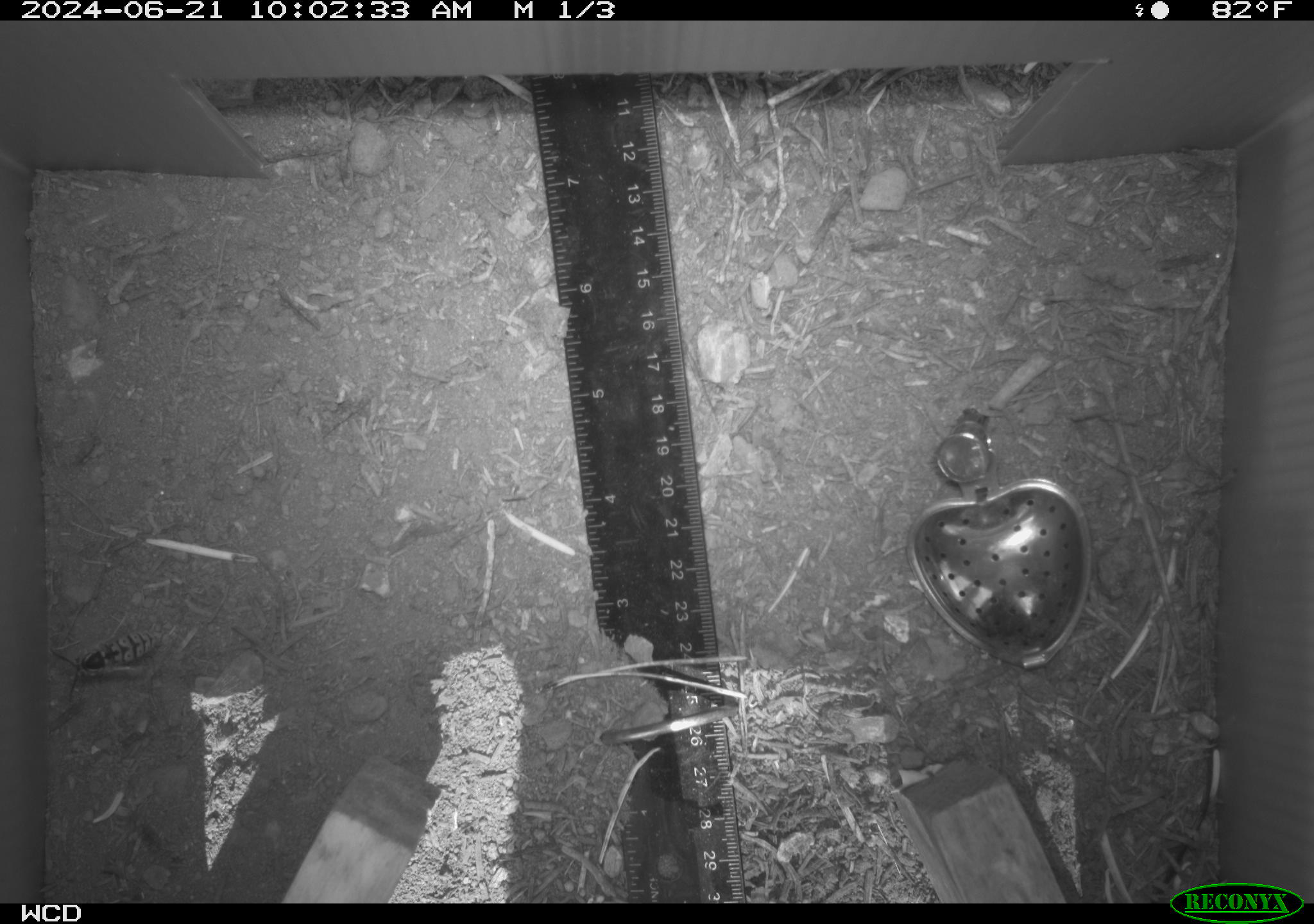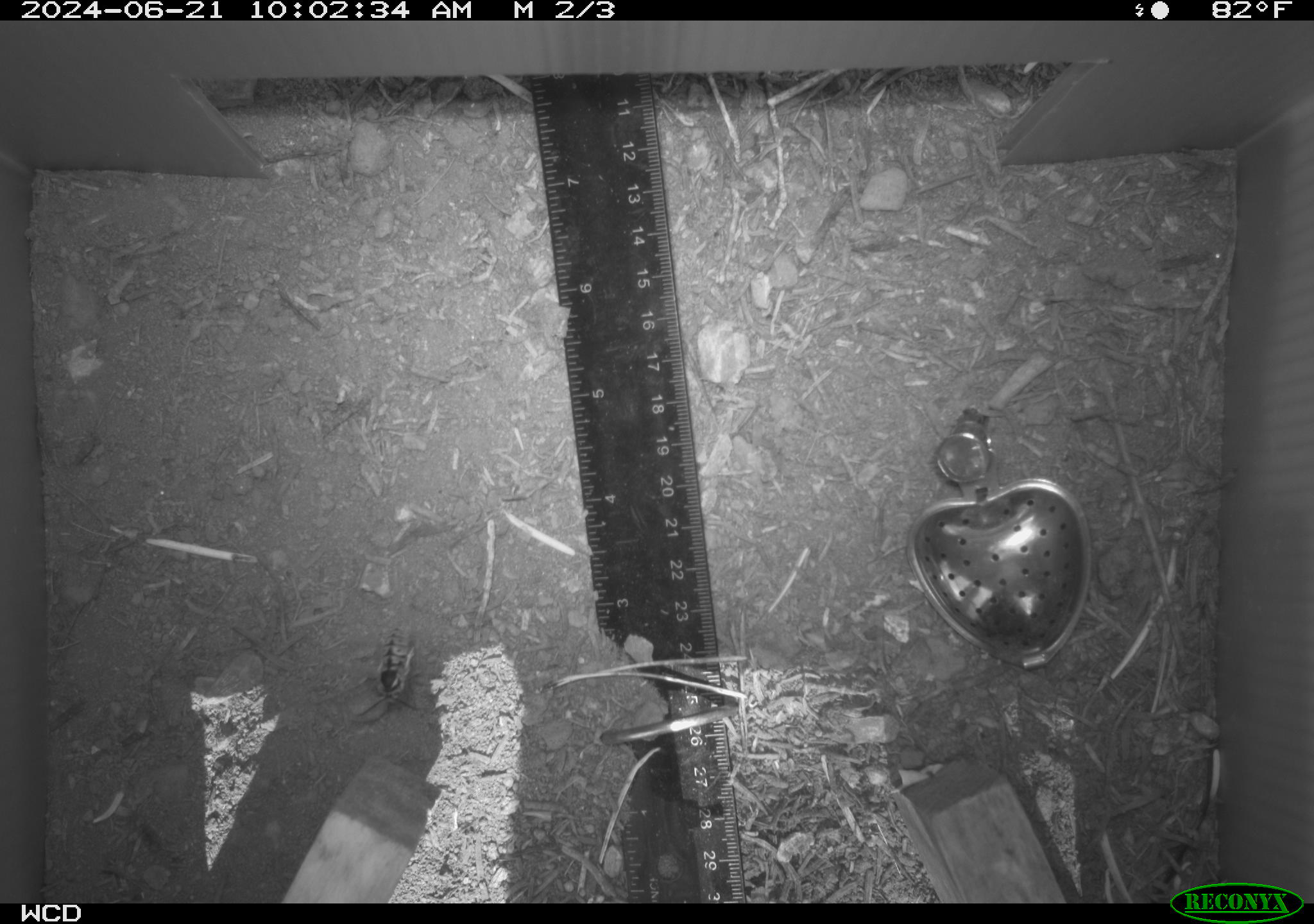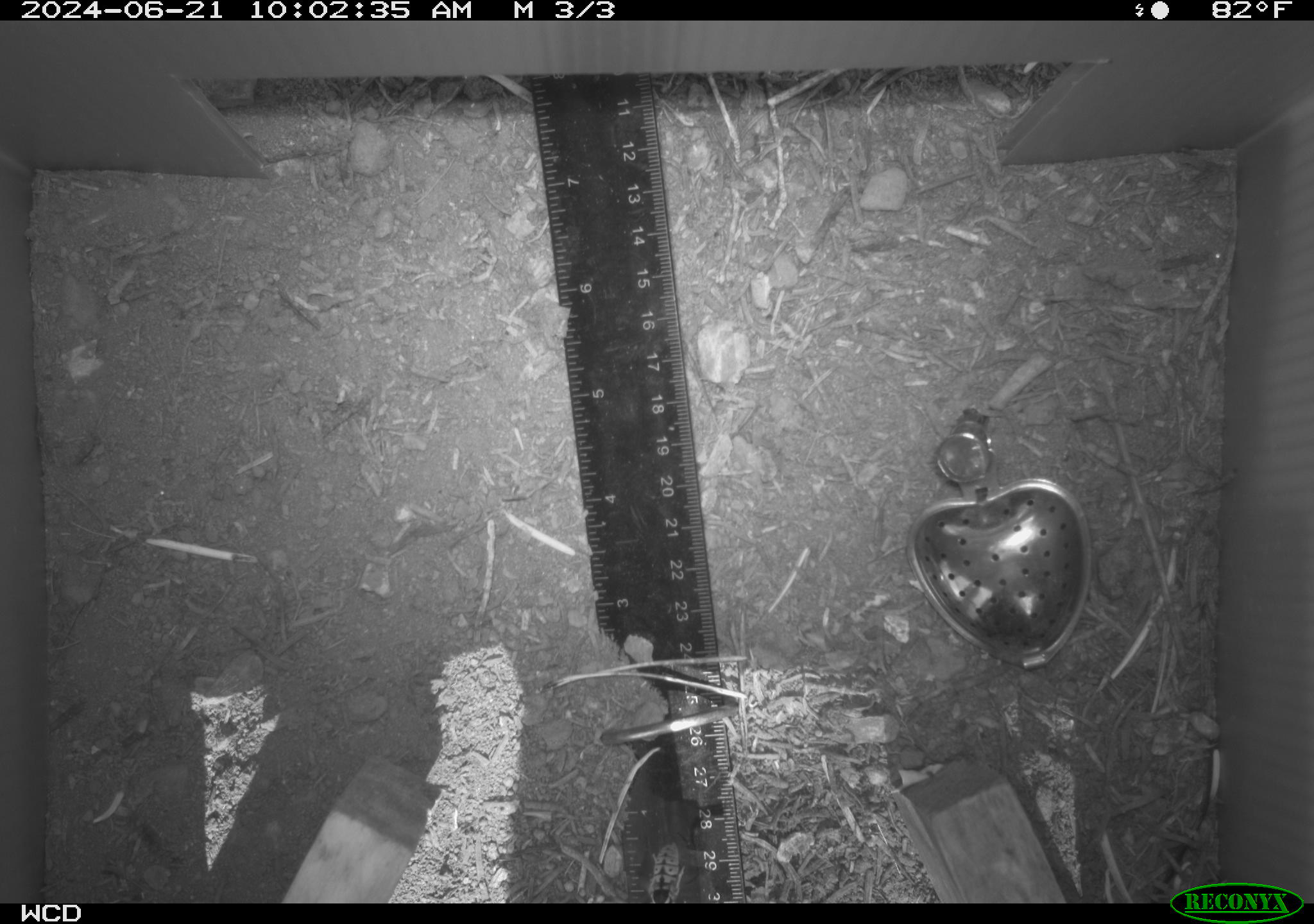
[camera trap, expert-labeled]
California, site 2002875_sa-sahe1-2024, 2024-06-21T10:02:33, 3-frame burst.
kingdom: Animalia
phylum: Arthropoda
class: Insecta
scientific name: Insecta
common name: insect